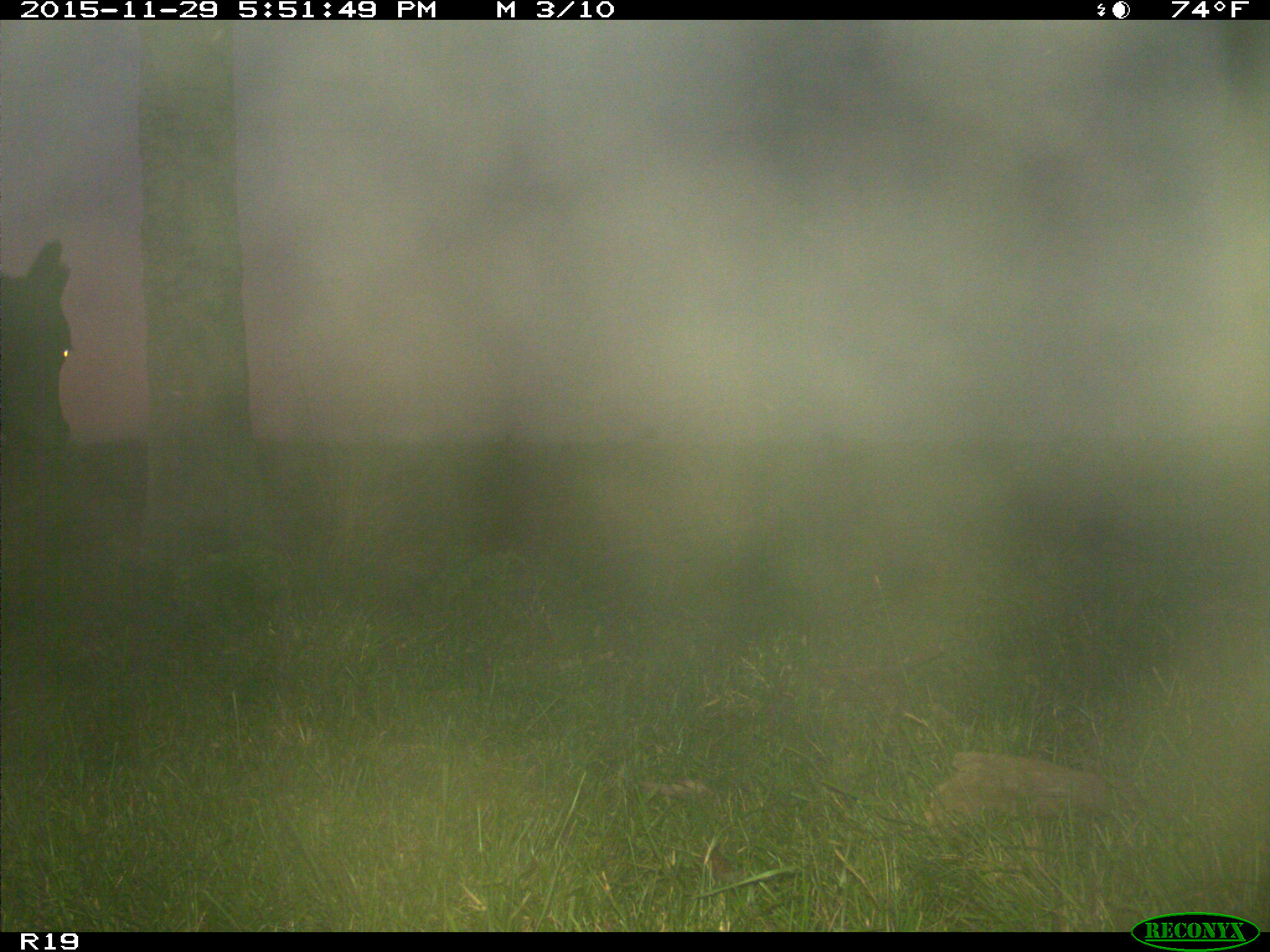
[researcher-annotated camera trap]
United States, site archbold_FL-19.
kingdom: Animalia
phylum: Chordata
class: Mammalia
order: Artiodactyla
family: Bovidae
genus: Bos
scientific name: Bos taurus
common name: domestic cow